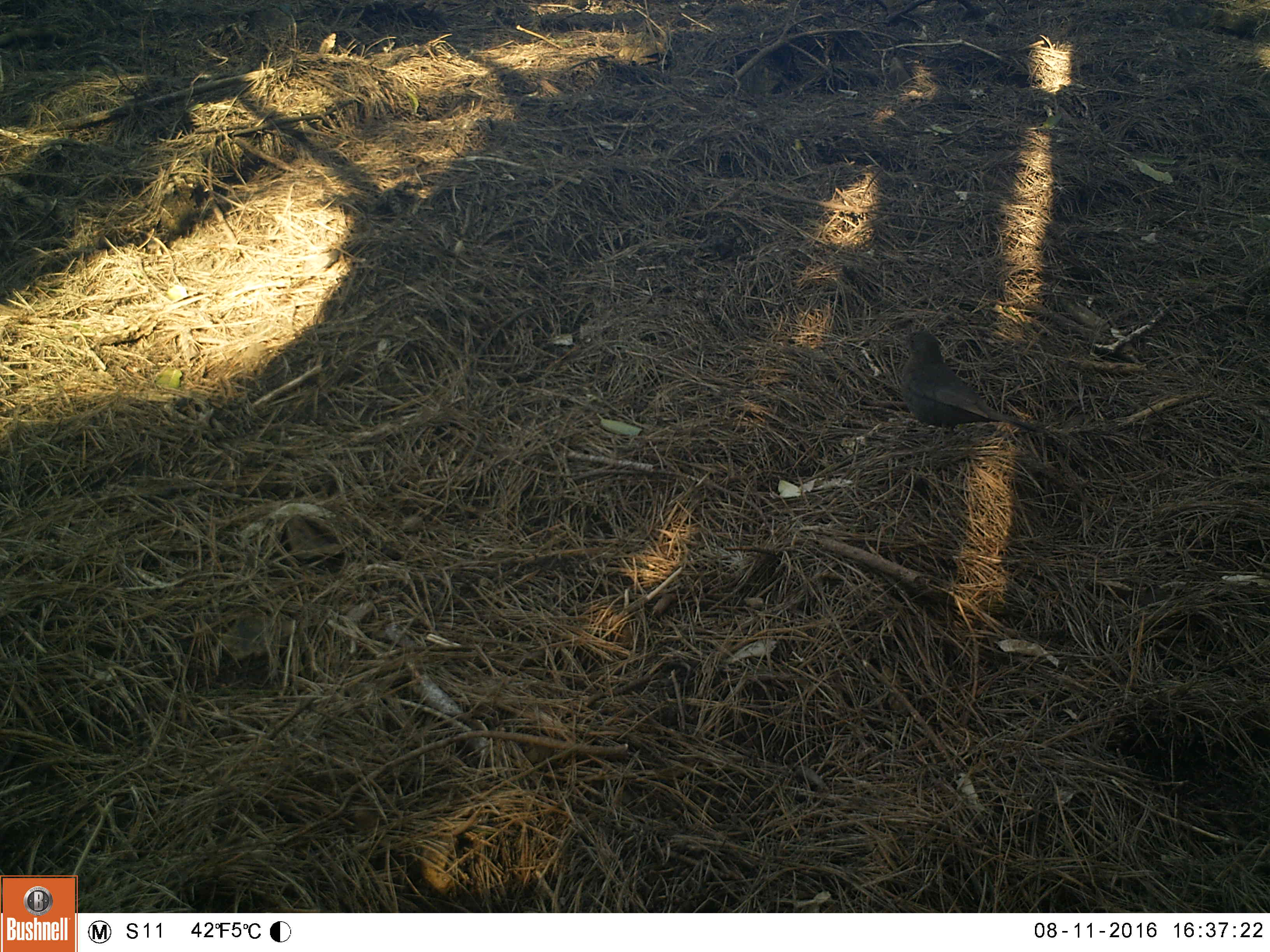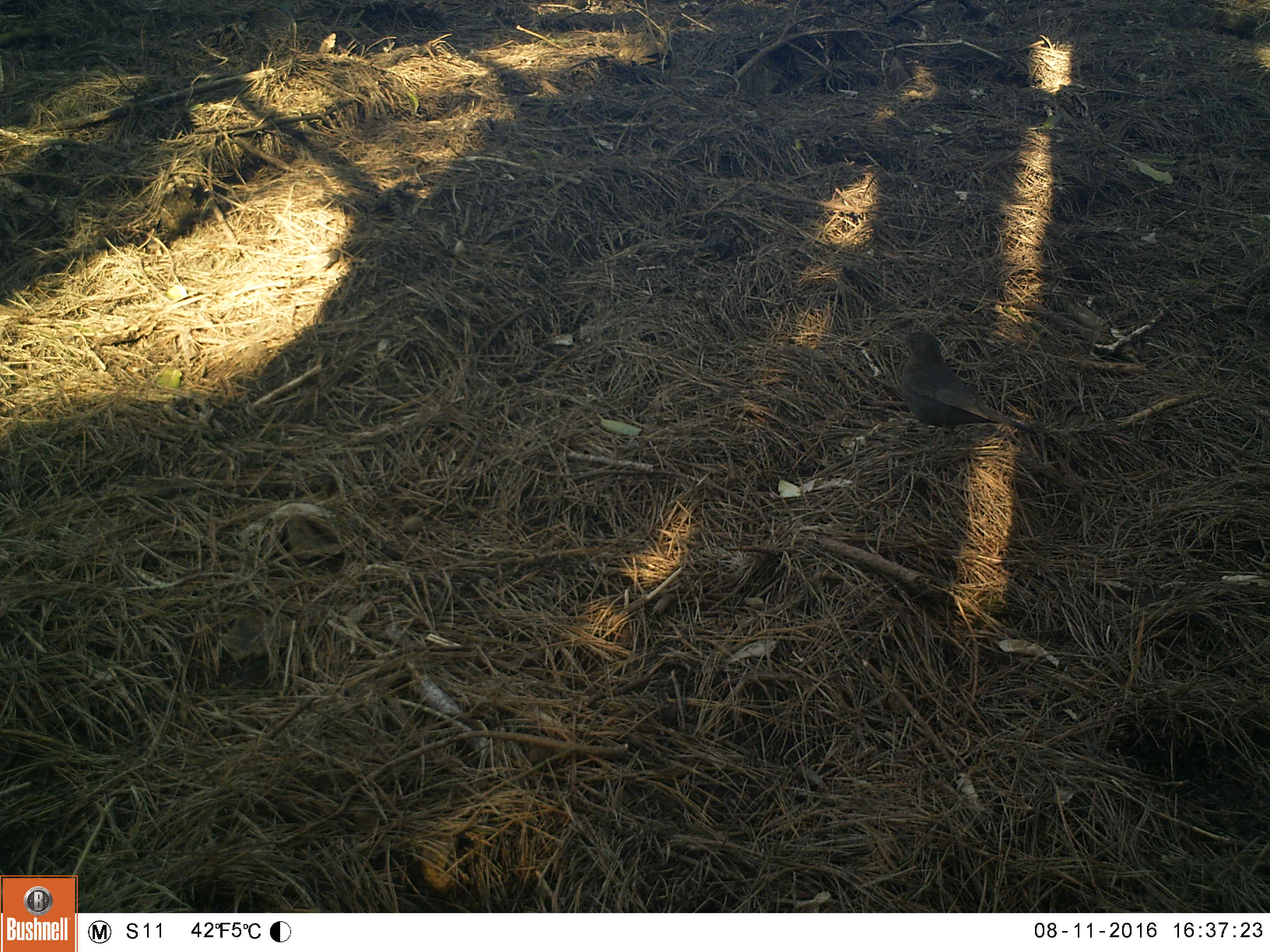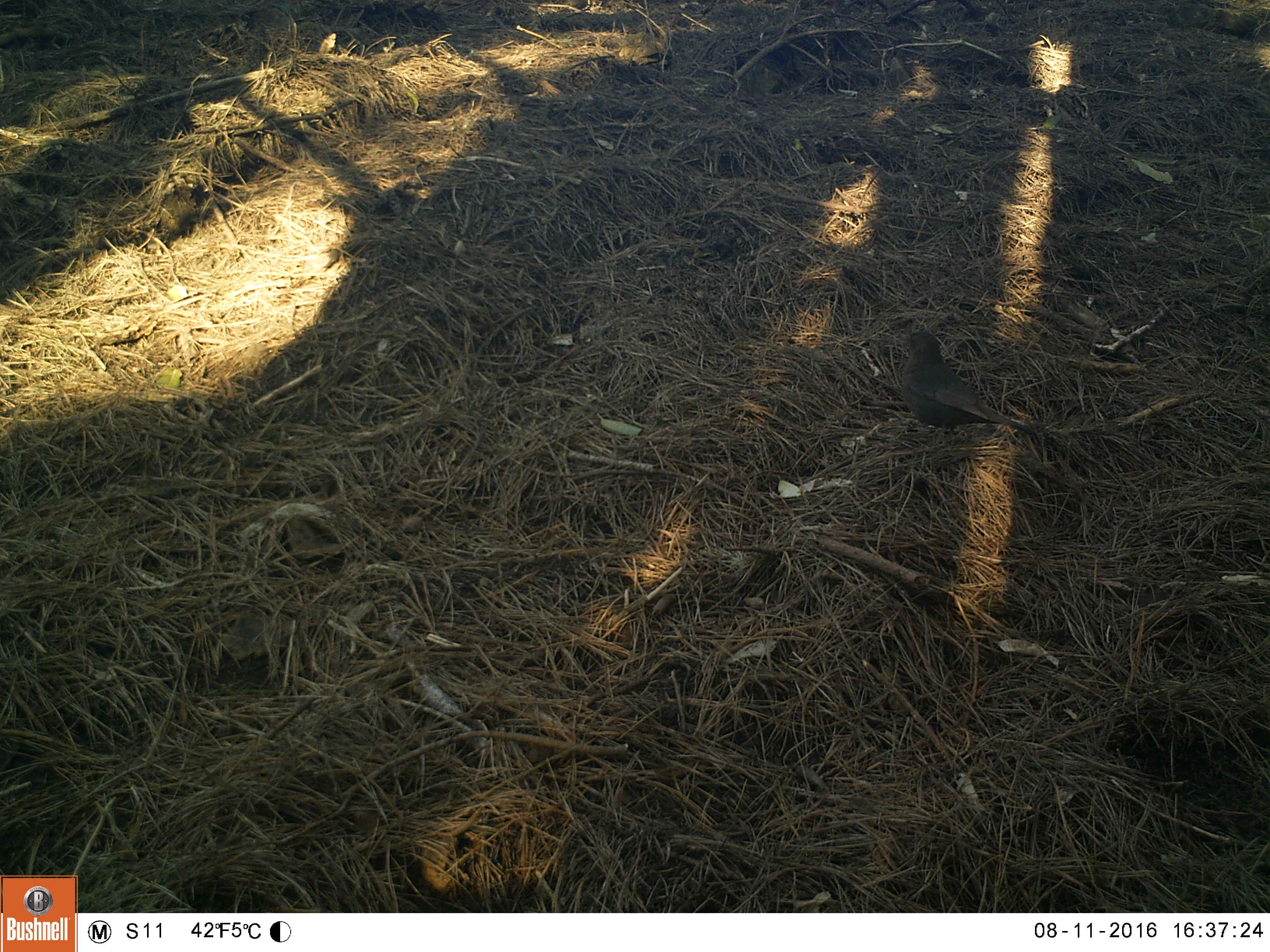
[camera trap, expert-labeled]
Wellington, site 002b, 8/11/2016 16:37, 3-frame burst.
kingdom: Animalia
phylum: Chordata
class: Aves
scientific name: Aves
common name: bird